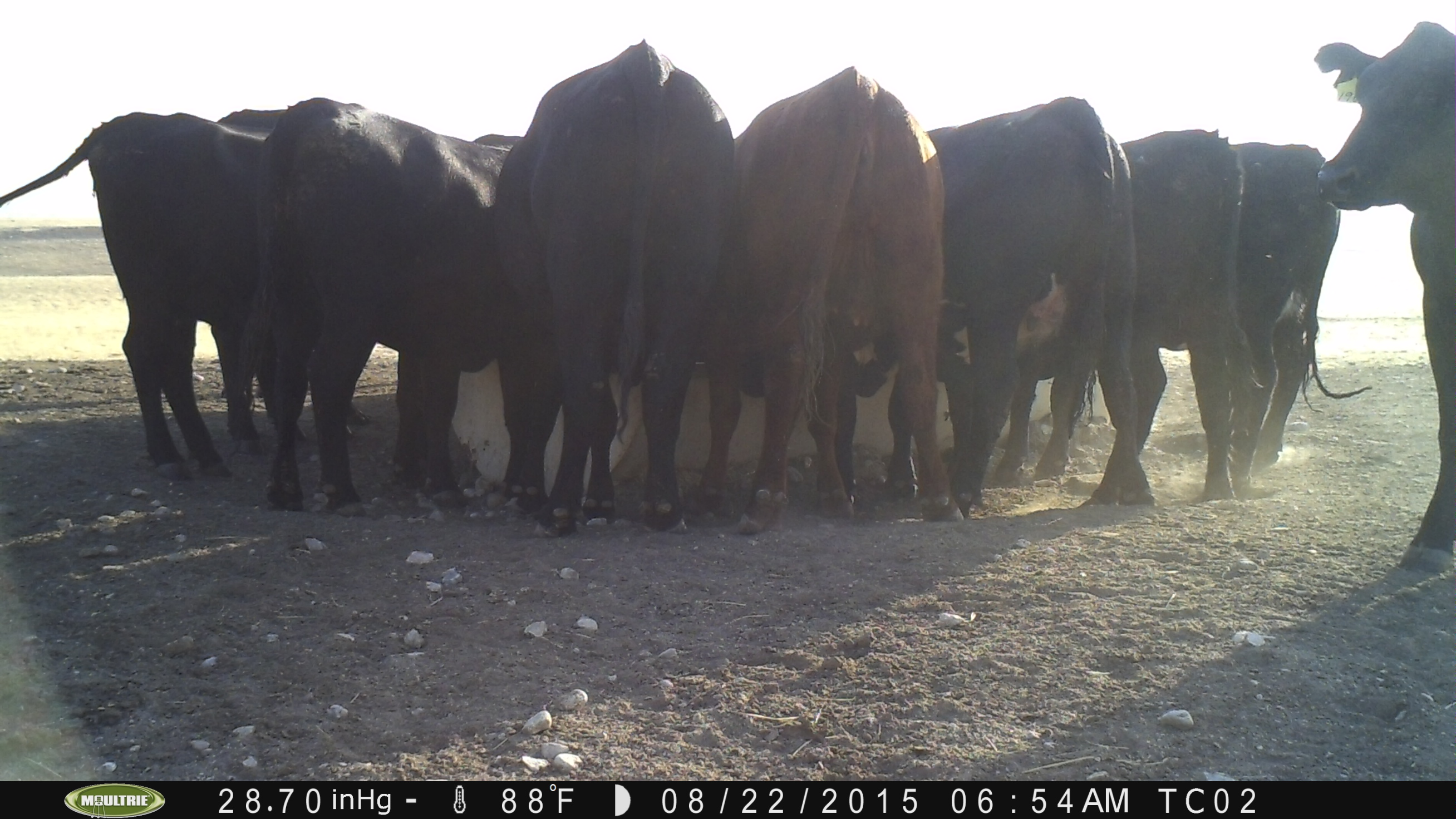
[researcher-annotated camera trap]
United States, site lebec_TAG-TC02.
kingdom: Animalia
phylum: Chordata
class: Mammalia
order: Artiodactyla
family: Bovidae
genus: Bos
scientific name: Bos taurus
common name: domestic cow